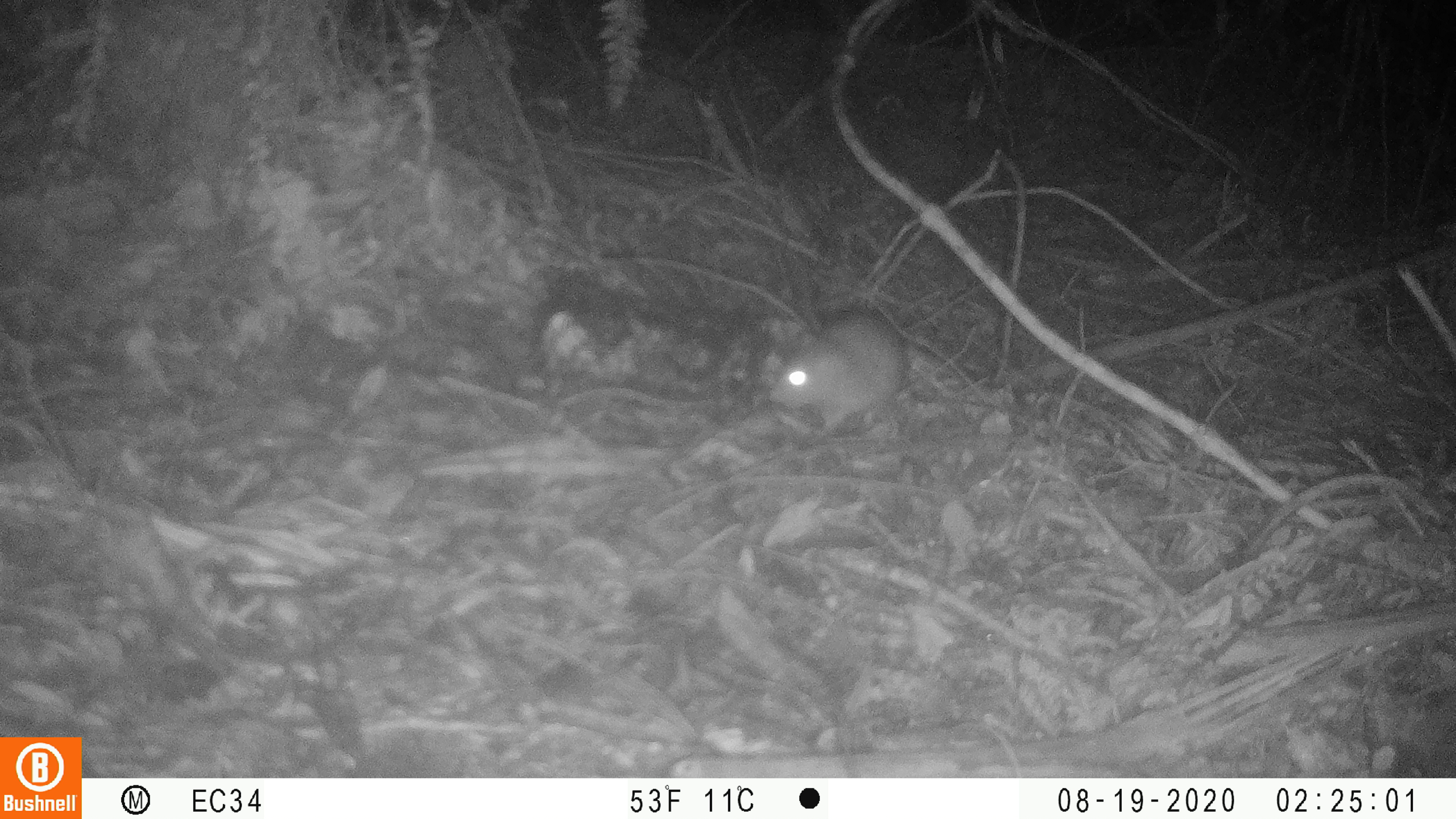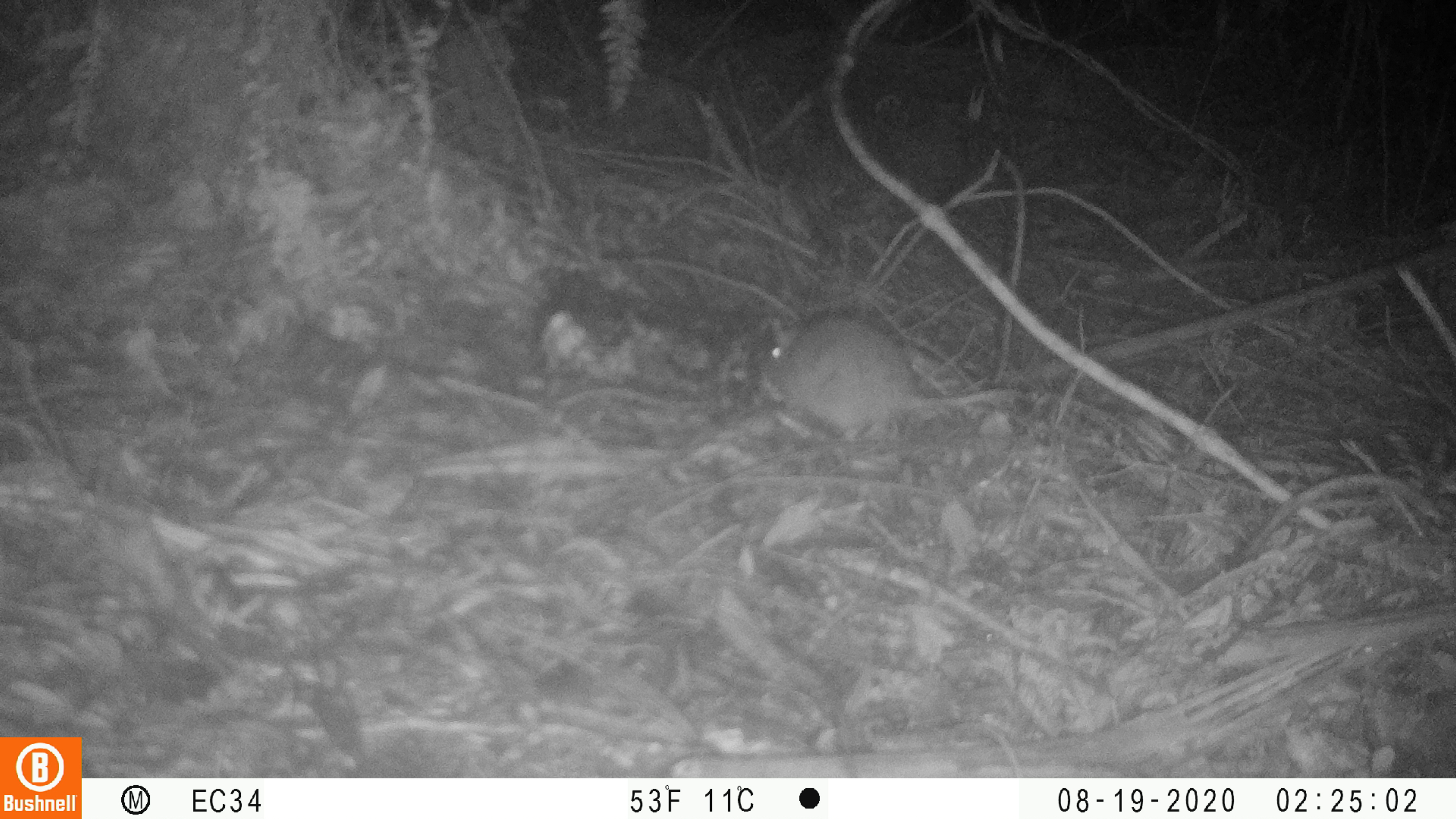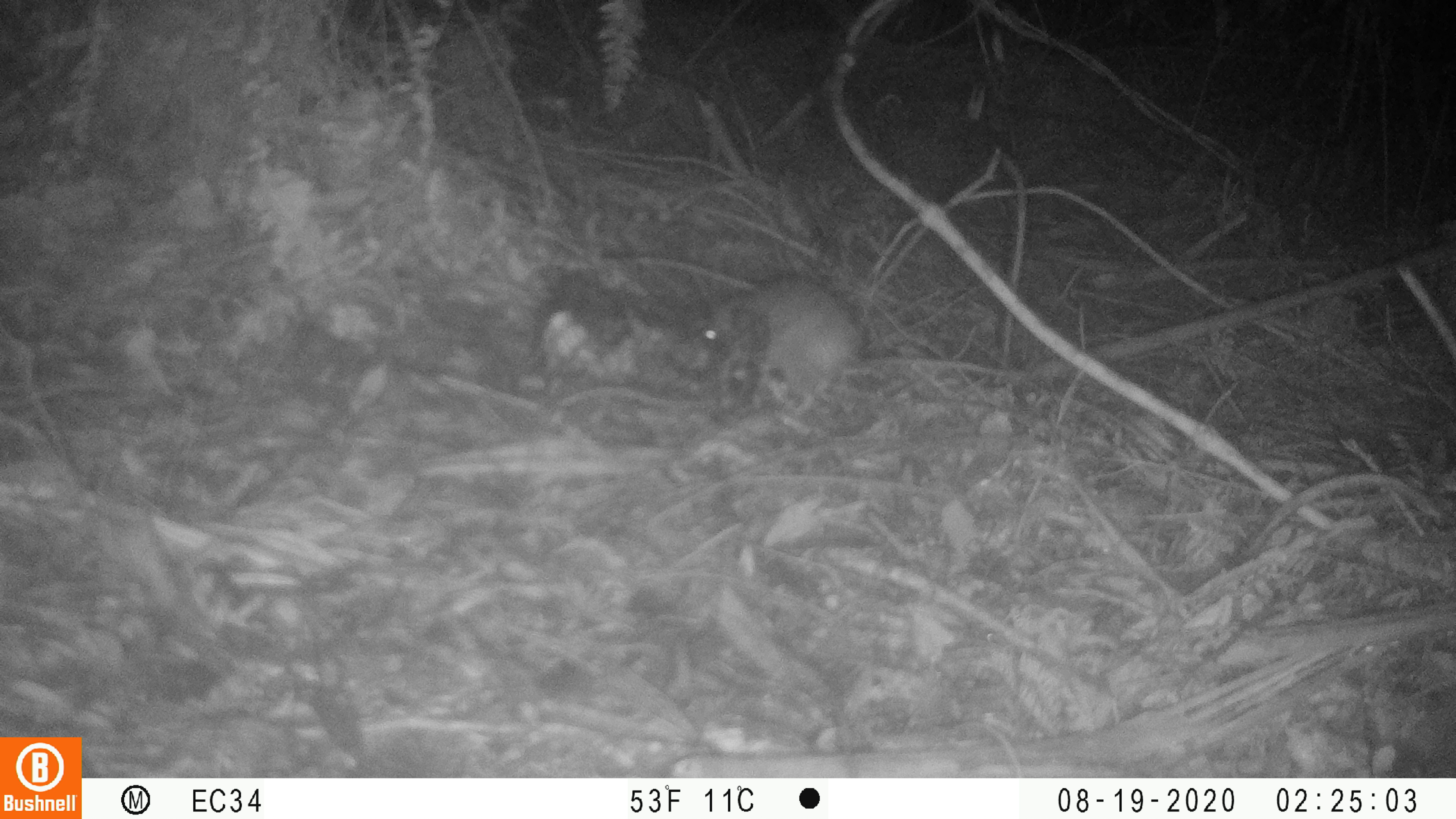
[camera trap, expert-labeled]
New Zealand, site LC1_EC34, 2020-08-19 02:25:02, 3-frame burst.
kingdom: Animalia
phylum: Chordata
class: Mammalia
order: Rodentia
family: Muridae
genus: Rattus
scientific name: Rattus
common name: rat